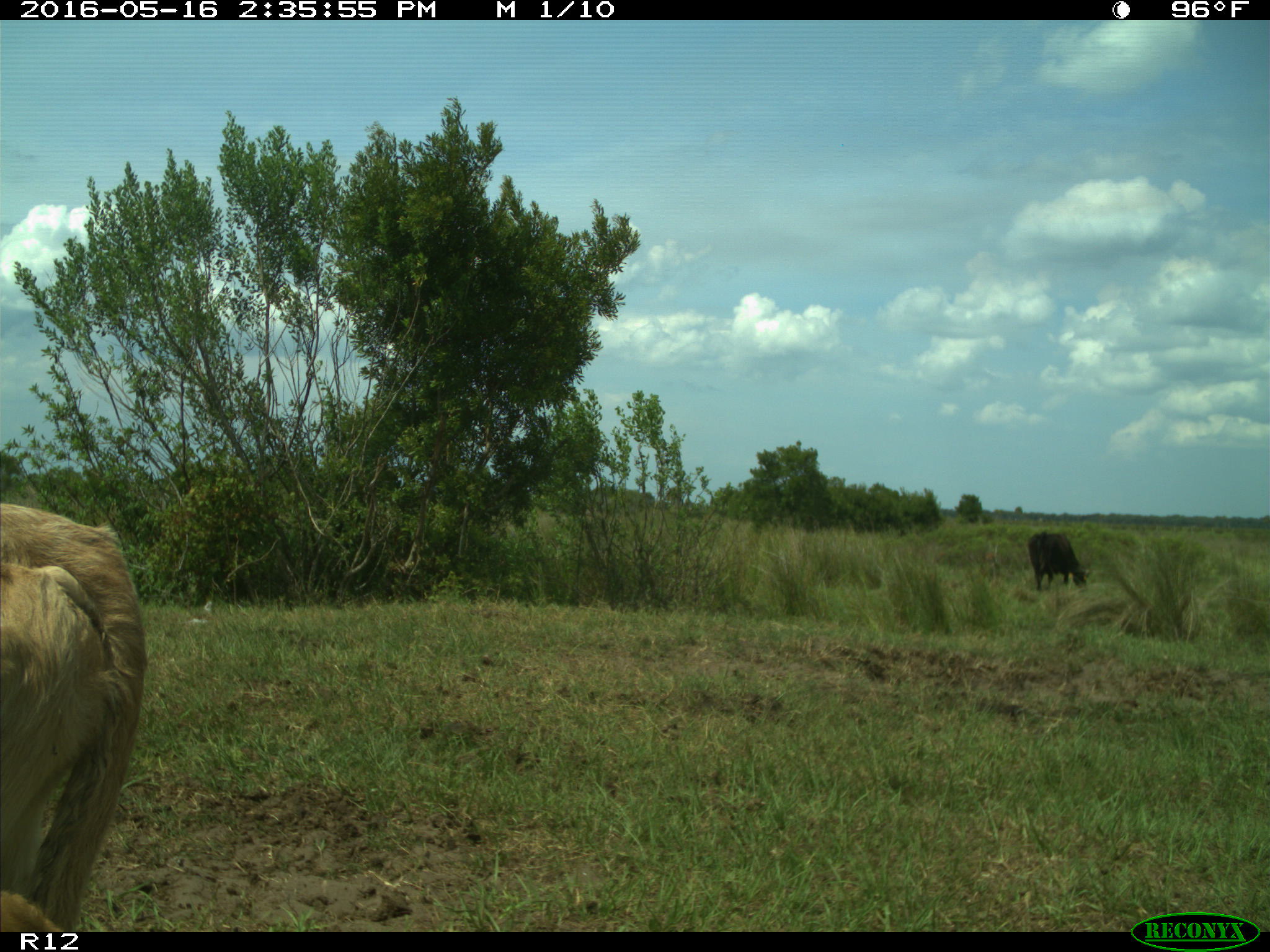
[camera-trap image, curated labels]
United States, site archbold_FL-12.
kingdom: Animalia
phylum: Chordata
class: Mammalia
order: Artiodactyla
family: Bovidae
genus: Bos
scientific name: Bos taurus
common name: domestic cow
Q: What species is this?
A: Bos taurus (domestic cow).